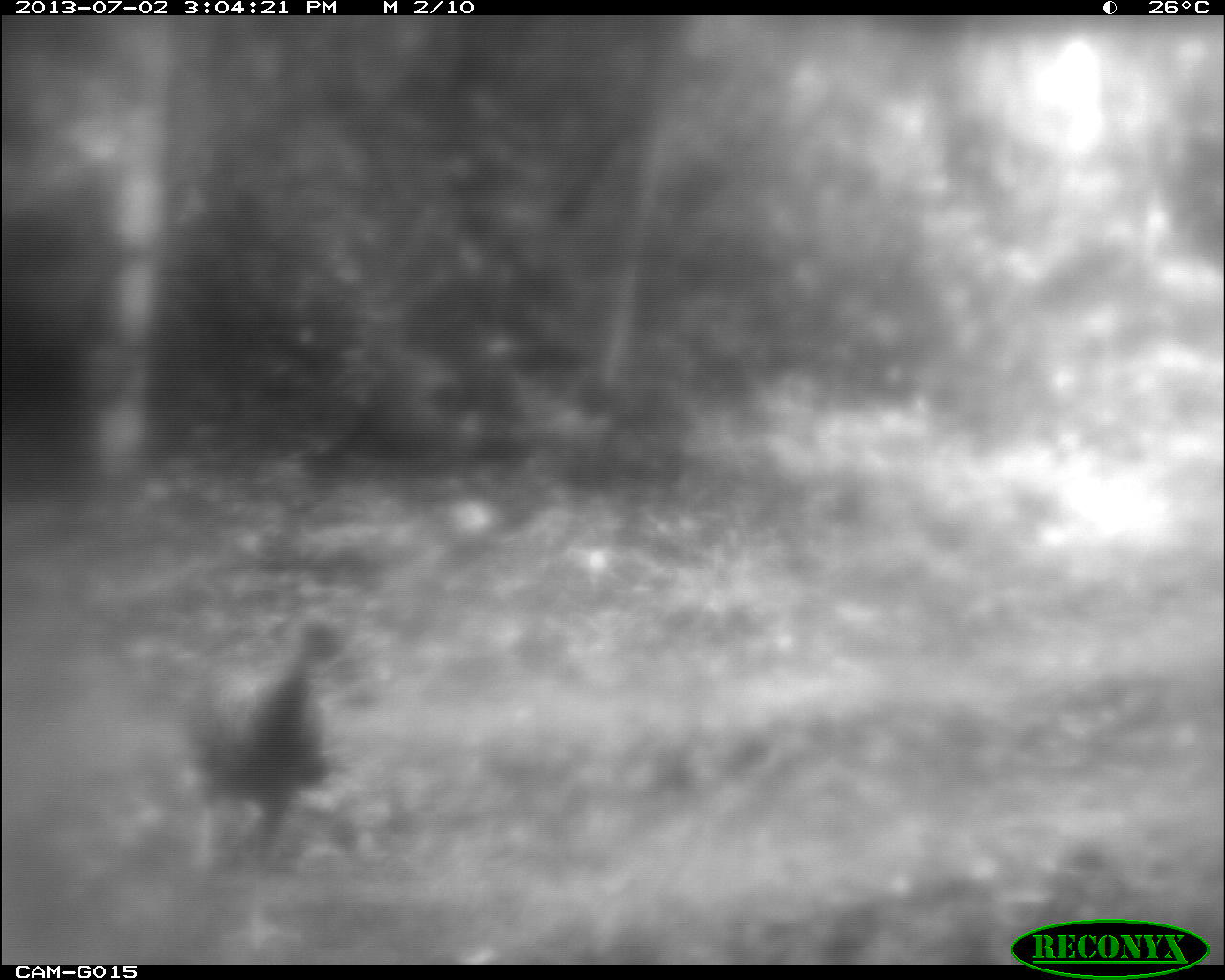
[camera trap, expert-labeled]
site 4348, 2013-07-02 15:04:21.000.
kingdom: Animalia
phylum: Chordata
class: Aves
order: Galliformes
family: Phasianidae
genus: Meleagris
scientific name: Meleagris ocellata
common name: ocellated turkey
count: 2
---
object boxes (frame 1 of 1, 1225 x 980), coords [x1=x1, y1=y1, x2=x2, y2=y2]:
meleagris ocellata: [x1=175, y1=614, x2=363, y2=882]